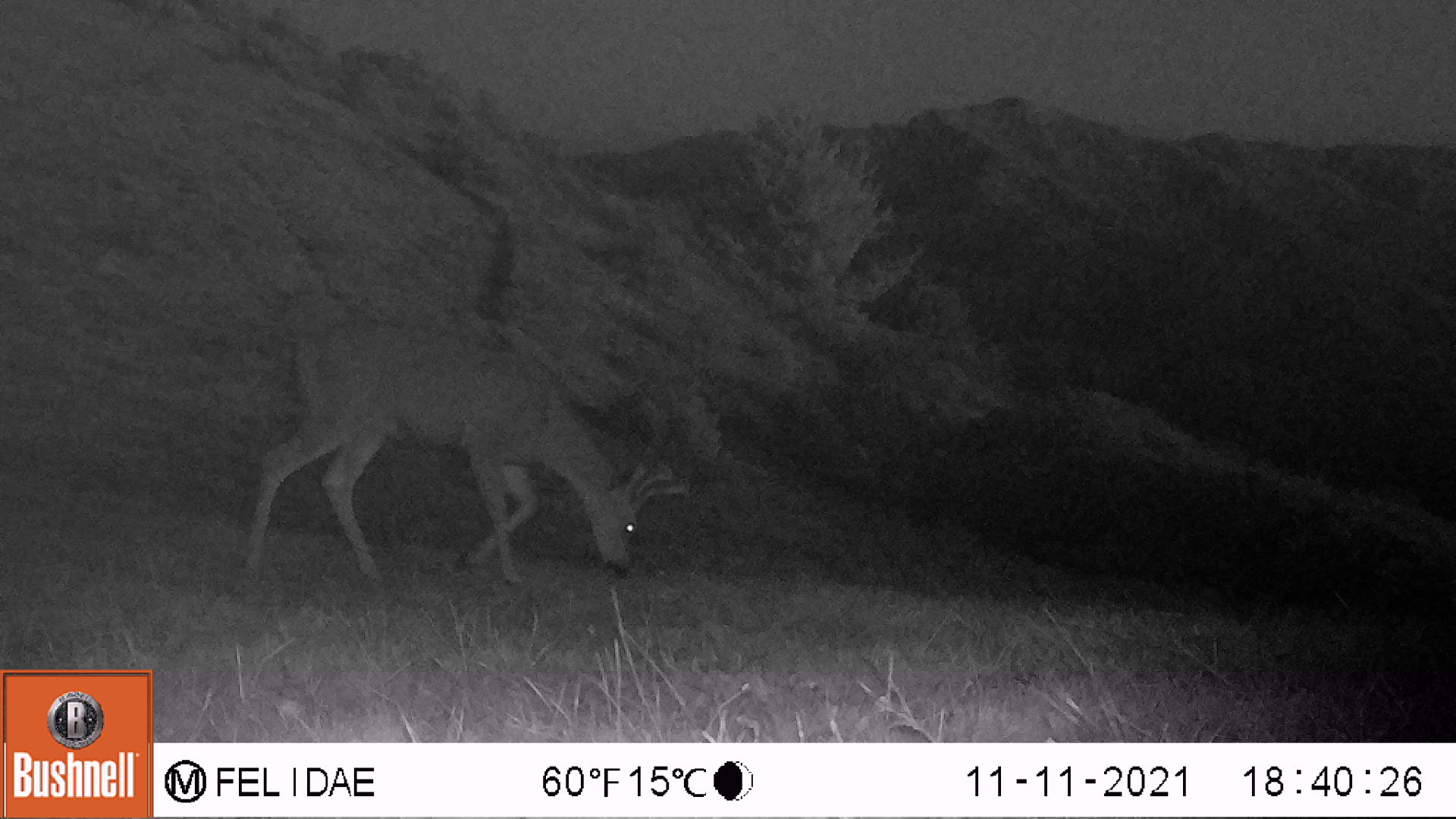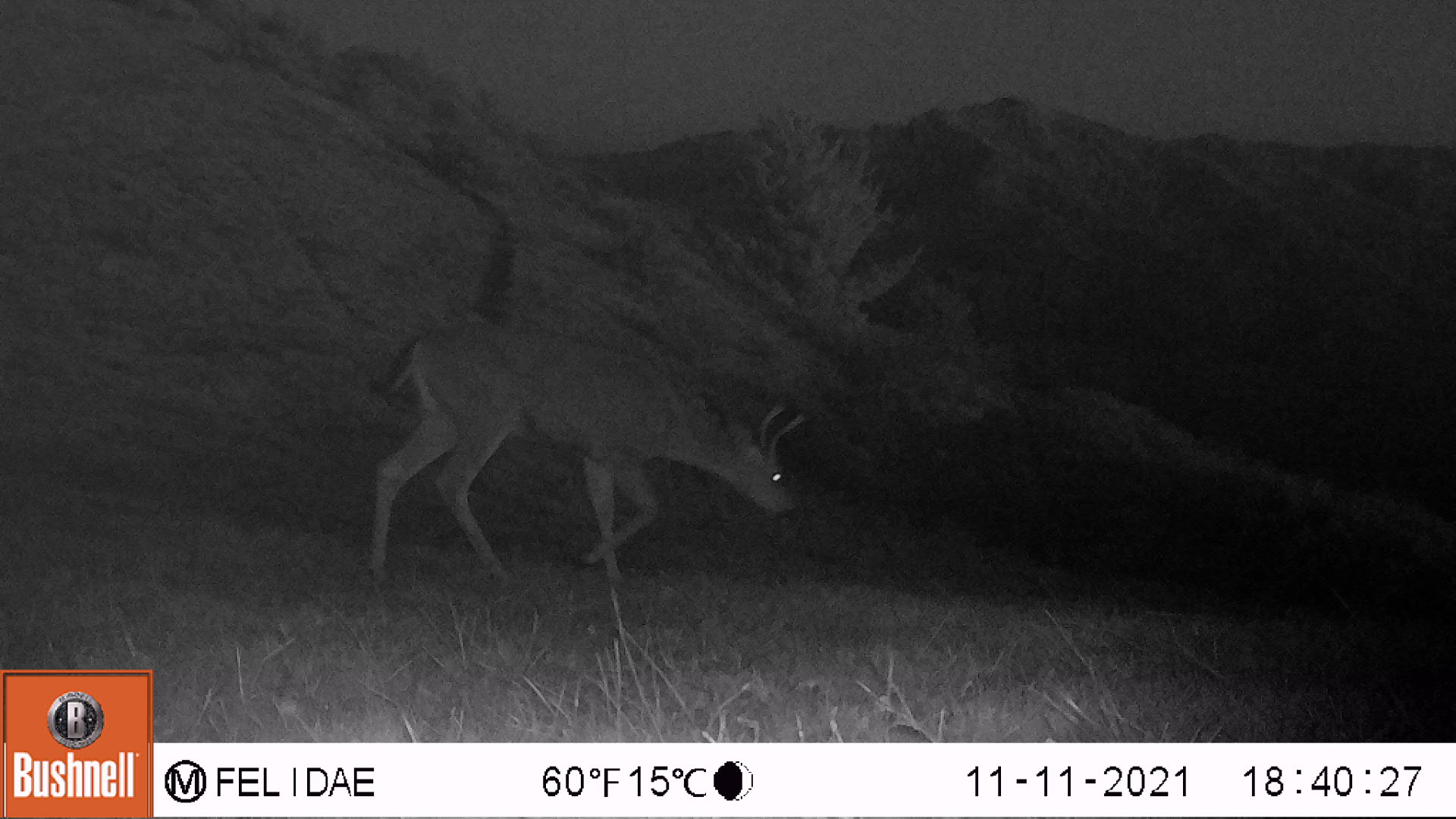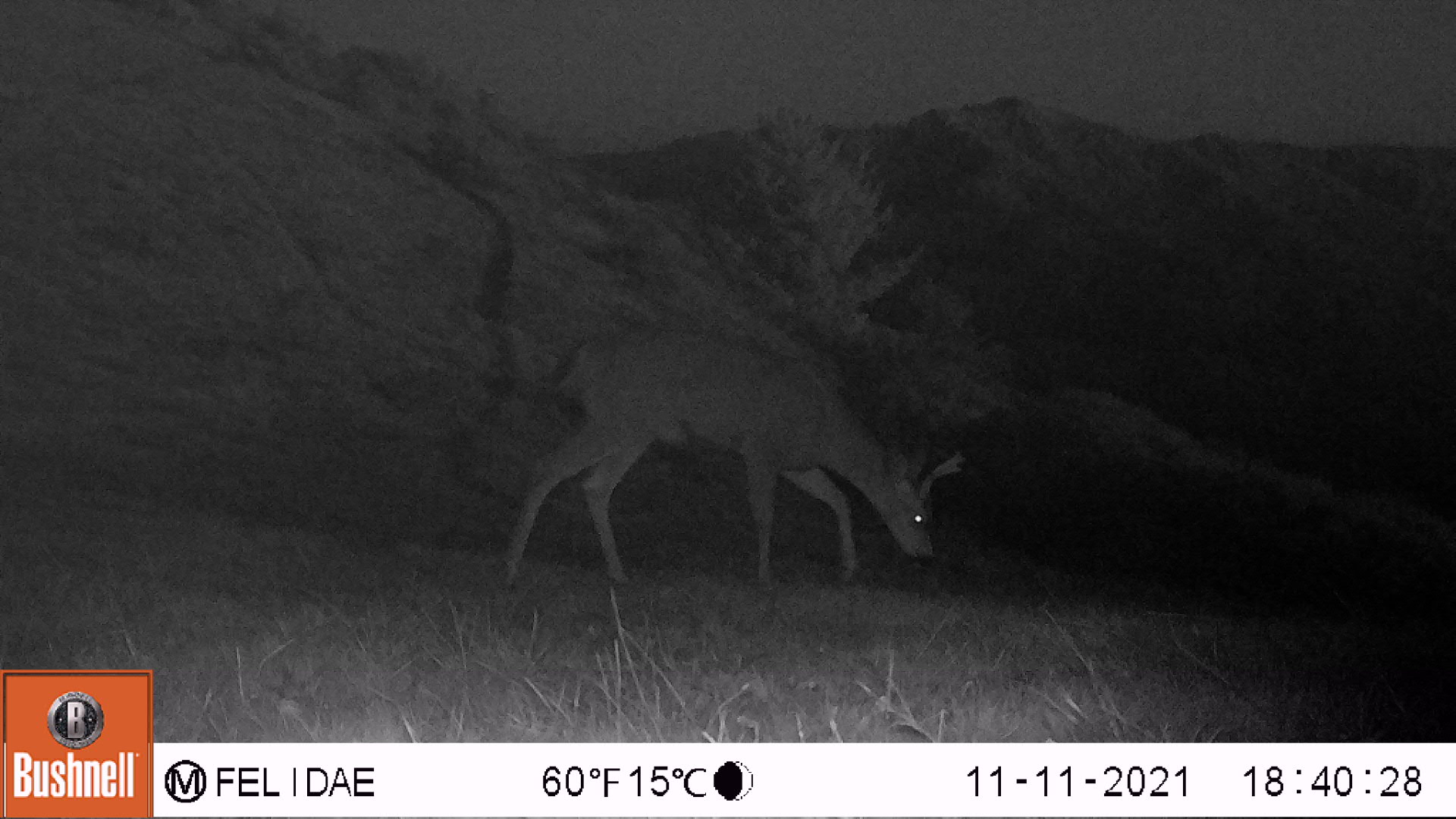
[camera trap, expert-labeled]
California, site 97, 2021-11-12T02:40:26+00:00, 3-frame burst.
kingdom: Animalia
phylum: Chordata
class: Mammalia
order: Artiodactyla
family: Cervidae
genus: Odocoileus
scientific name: Odocoileus hemionus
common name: mule deer